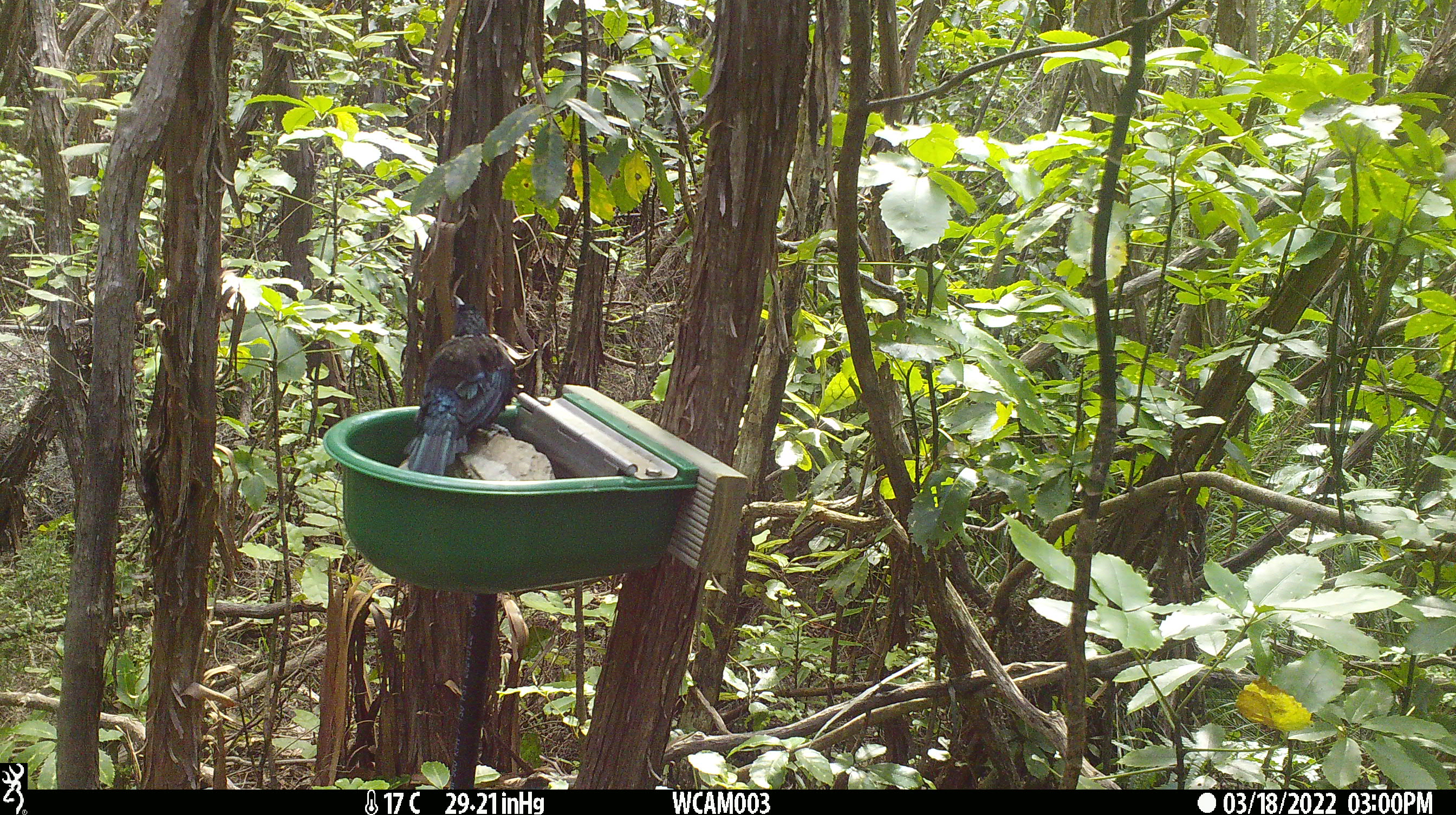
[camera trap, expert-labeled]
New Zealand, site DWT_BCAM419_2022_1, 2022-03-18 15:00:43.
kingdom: Animalia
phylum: Chordata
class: Aves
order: Passeriformes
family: Meliphagidae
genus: Prosthemadera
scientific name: Prosthemadera novaeseelandiae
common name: tui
Tui (Prosthemadera novaeseelandiae).